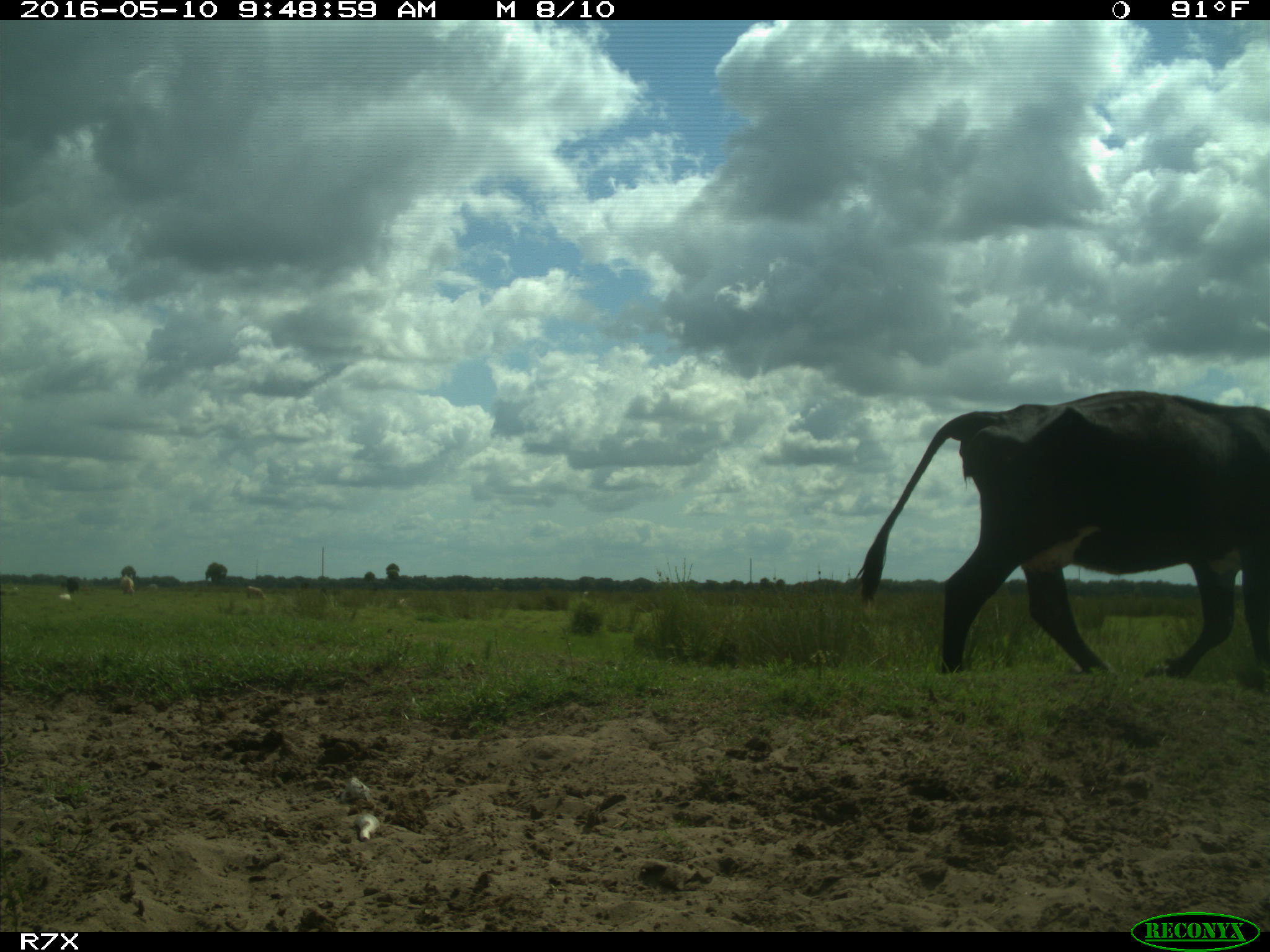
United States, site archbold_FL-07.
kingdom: Animalia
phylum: Chordata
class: Mammalia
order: Artiodactyla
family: Bovidae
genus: Bos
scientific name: Bos taurus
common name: domestic cow